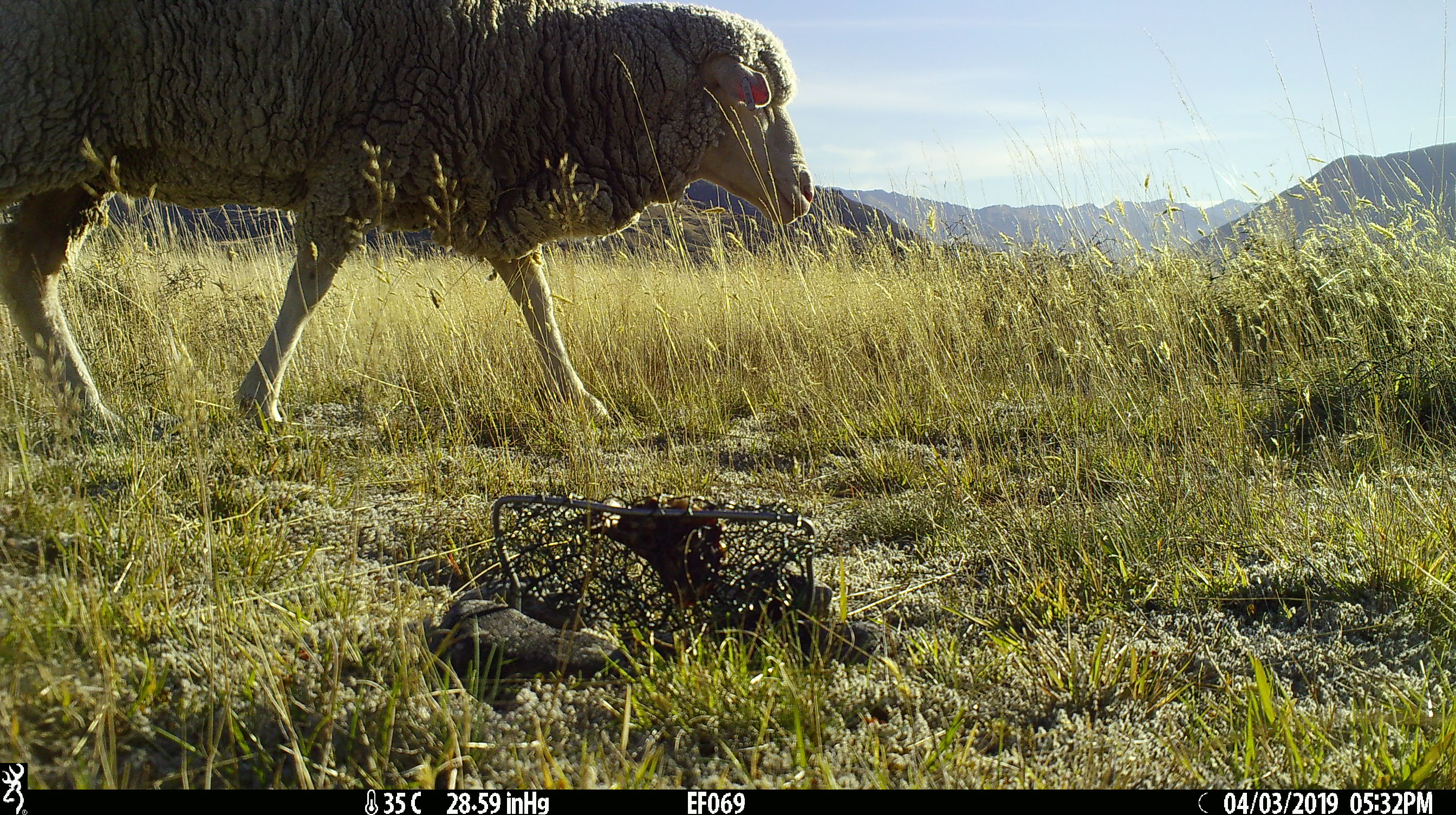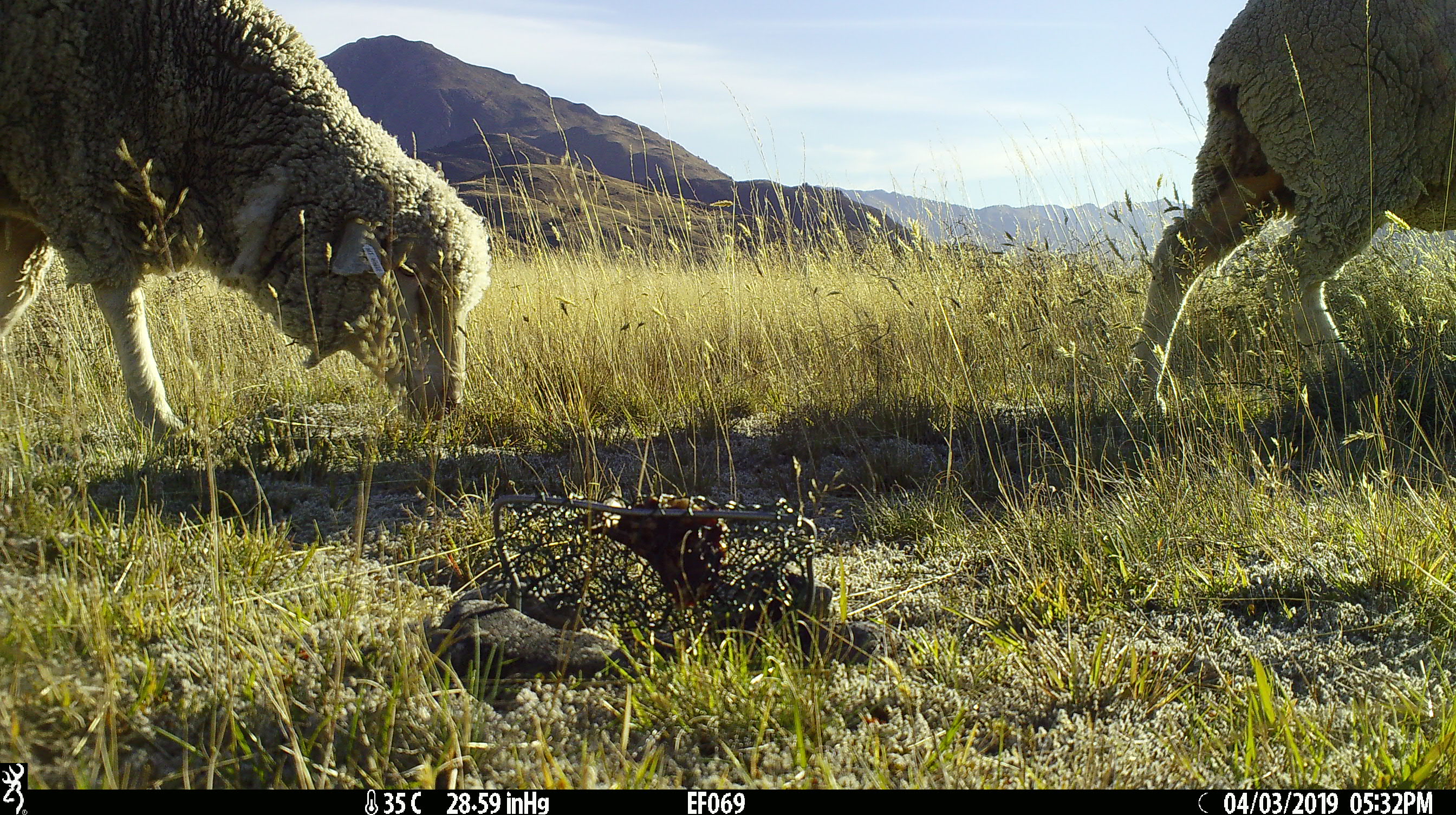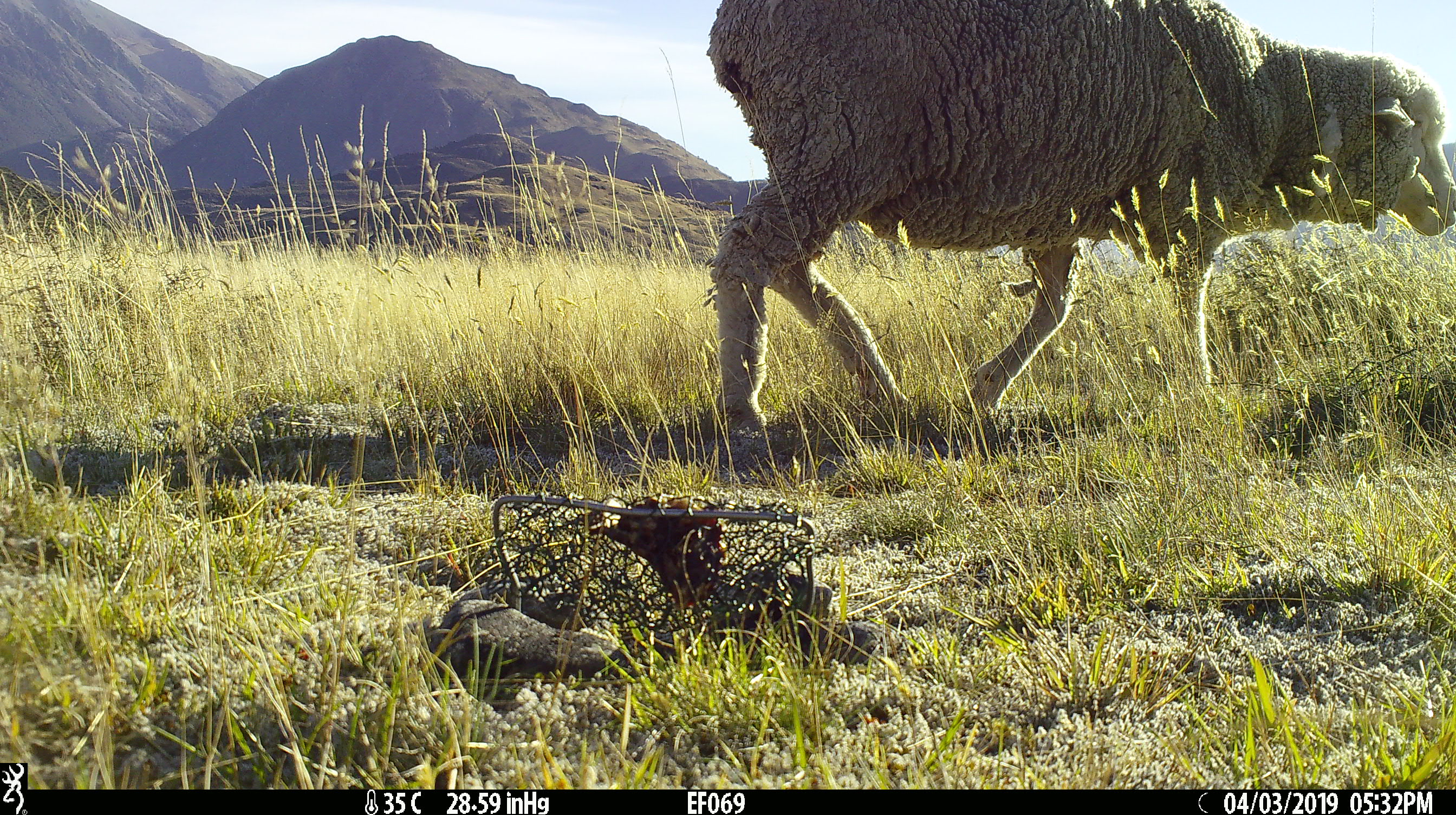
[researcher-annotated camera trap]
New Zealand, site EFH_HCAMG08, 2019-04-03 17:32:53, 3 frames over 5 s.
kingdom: Animalia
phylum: Chordata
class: Mammalia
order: Artiodactyla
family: Bovidae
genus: Ovis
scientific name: Ovis aries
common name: domestic sheep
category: sheep